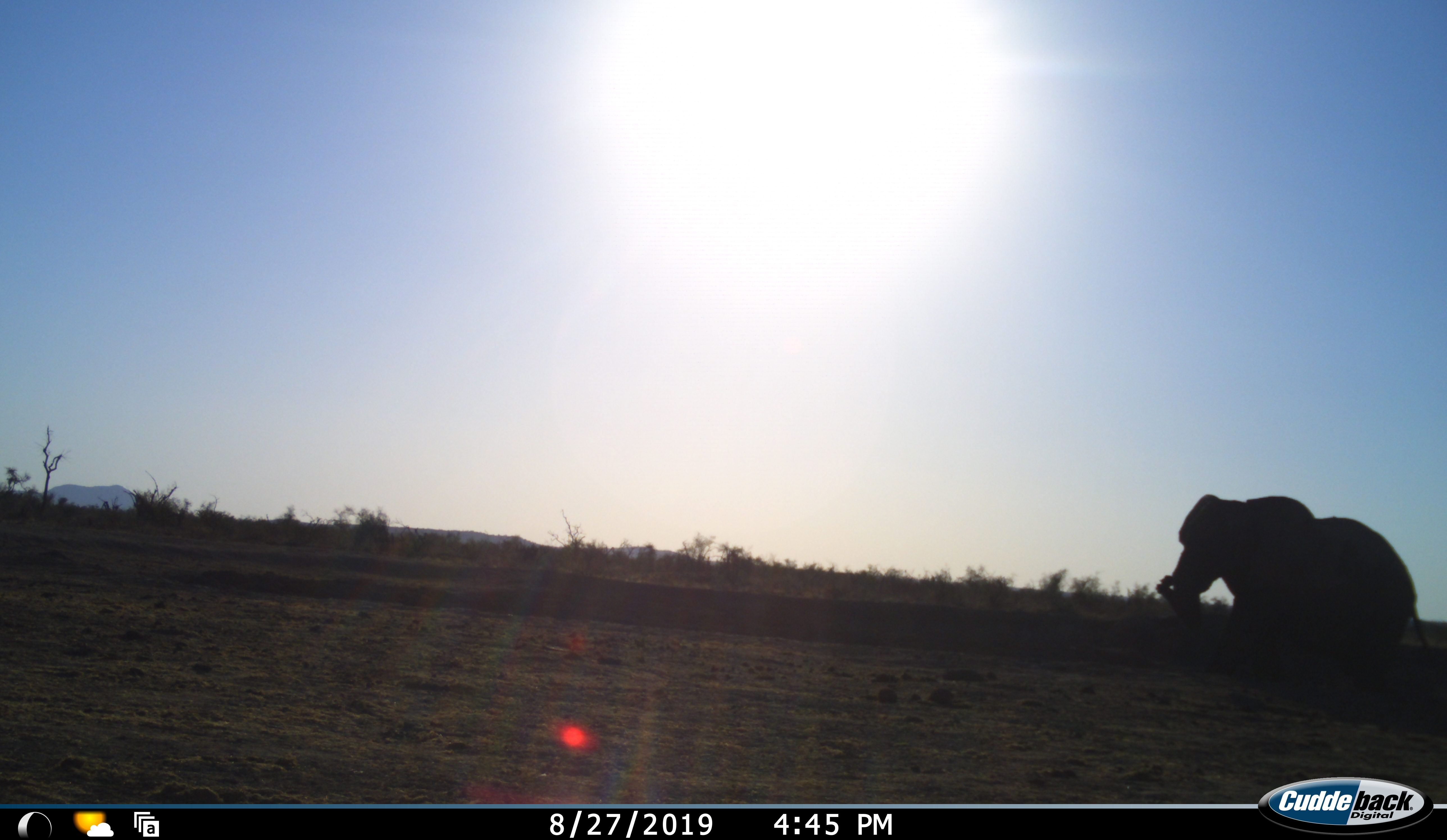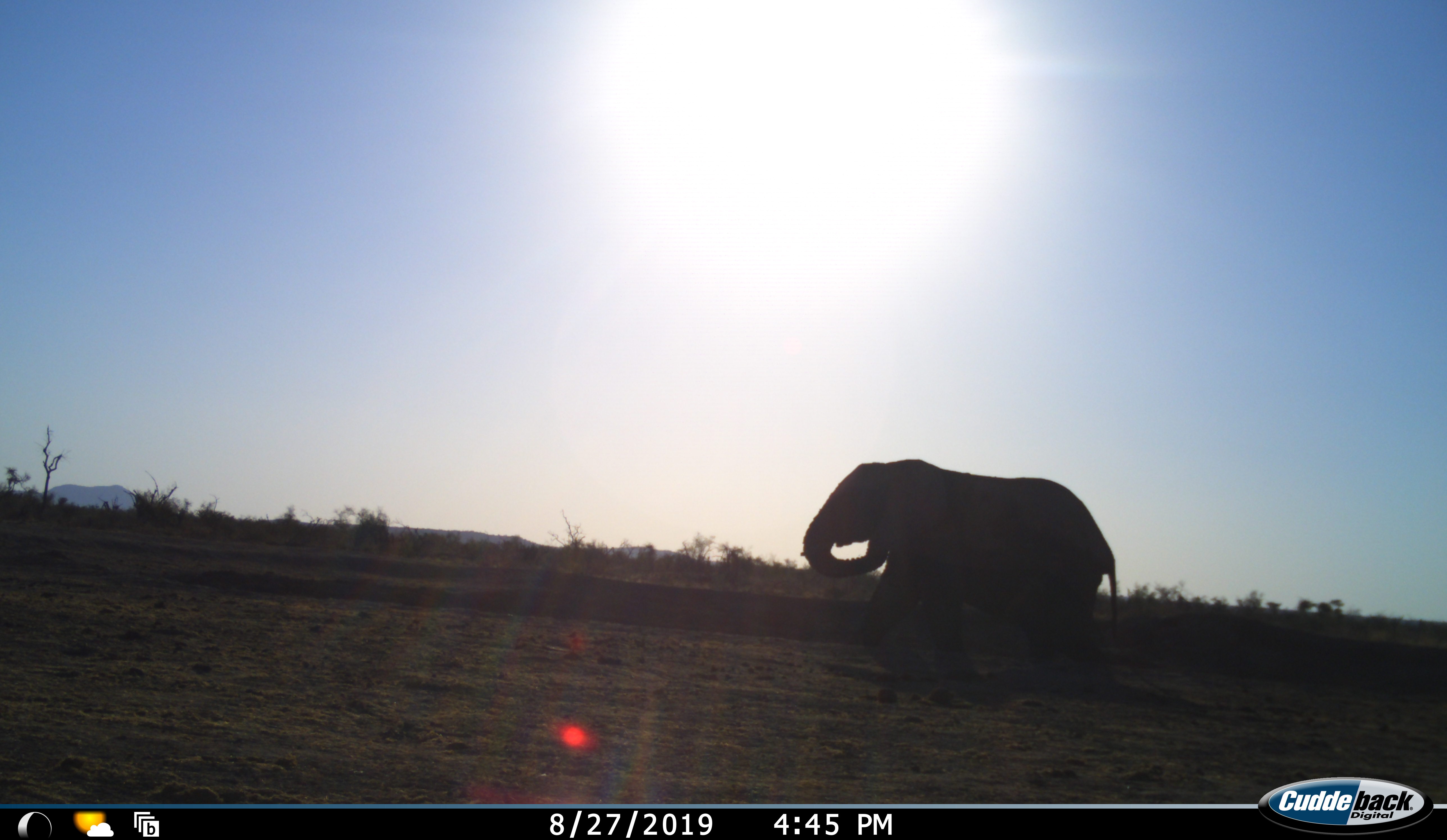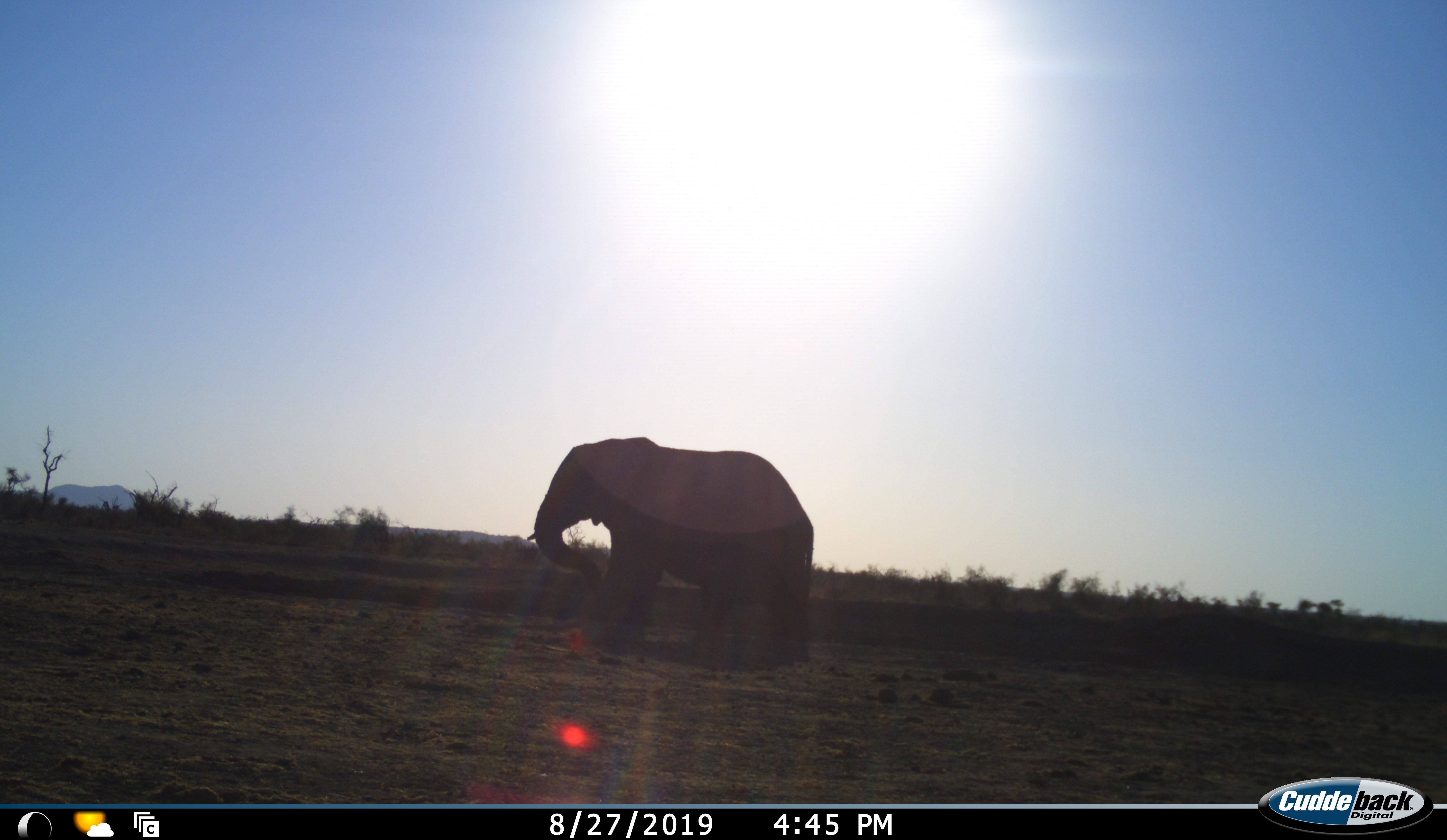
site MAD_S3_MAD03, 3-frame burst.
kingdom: Animalia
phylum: Chordata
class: Mammalia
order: Proboscidea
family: Elephantidae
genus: Loxodonta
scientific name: Loxodonta africana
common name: african bush elephant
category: elephant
Elephant (african bush elephant) (Loxodonta africana), count 1. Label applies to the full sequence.